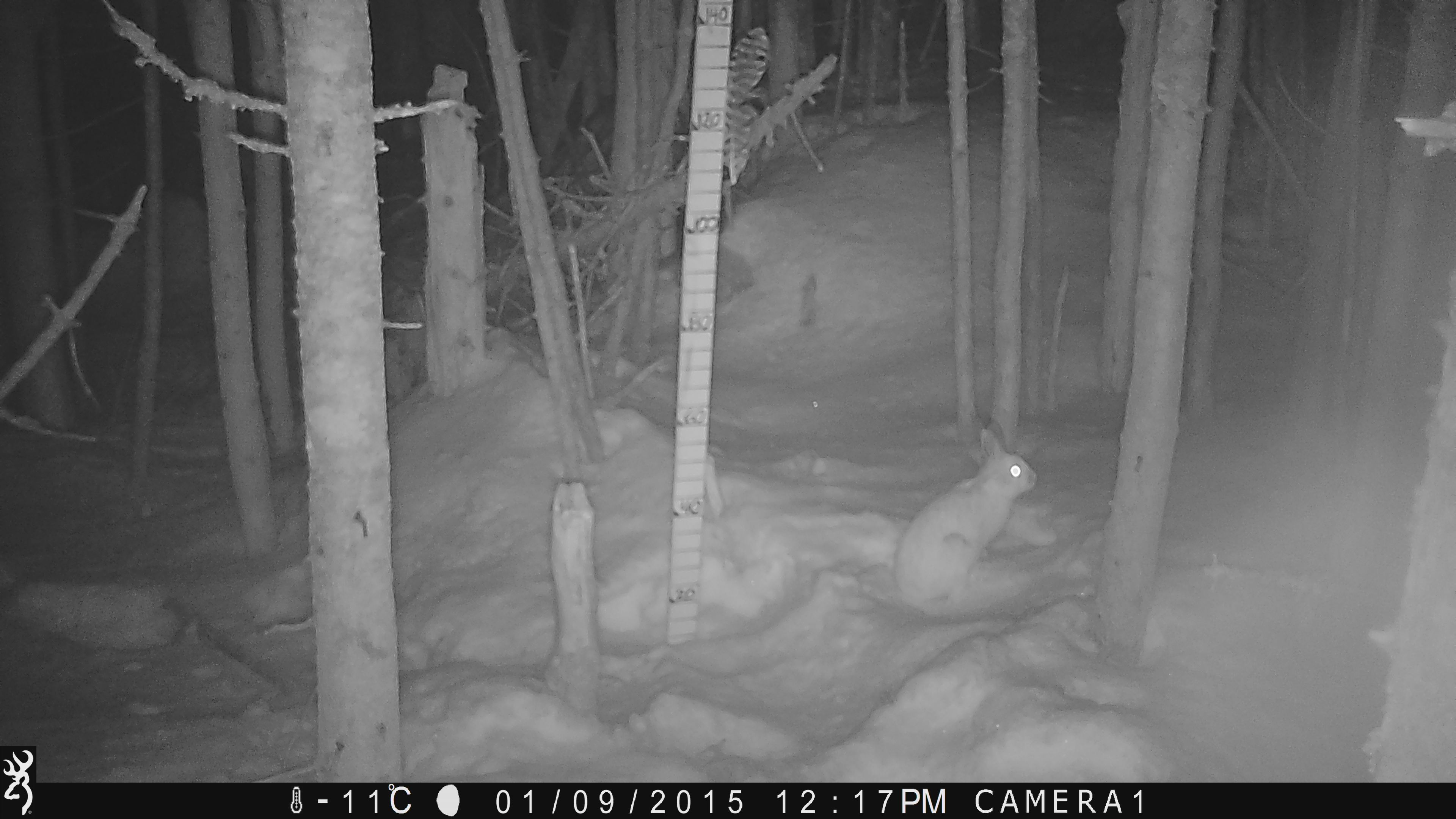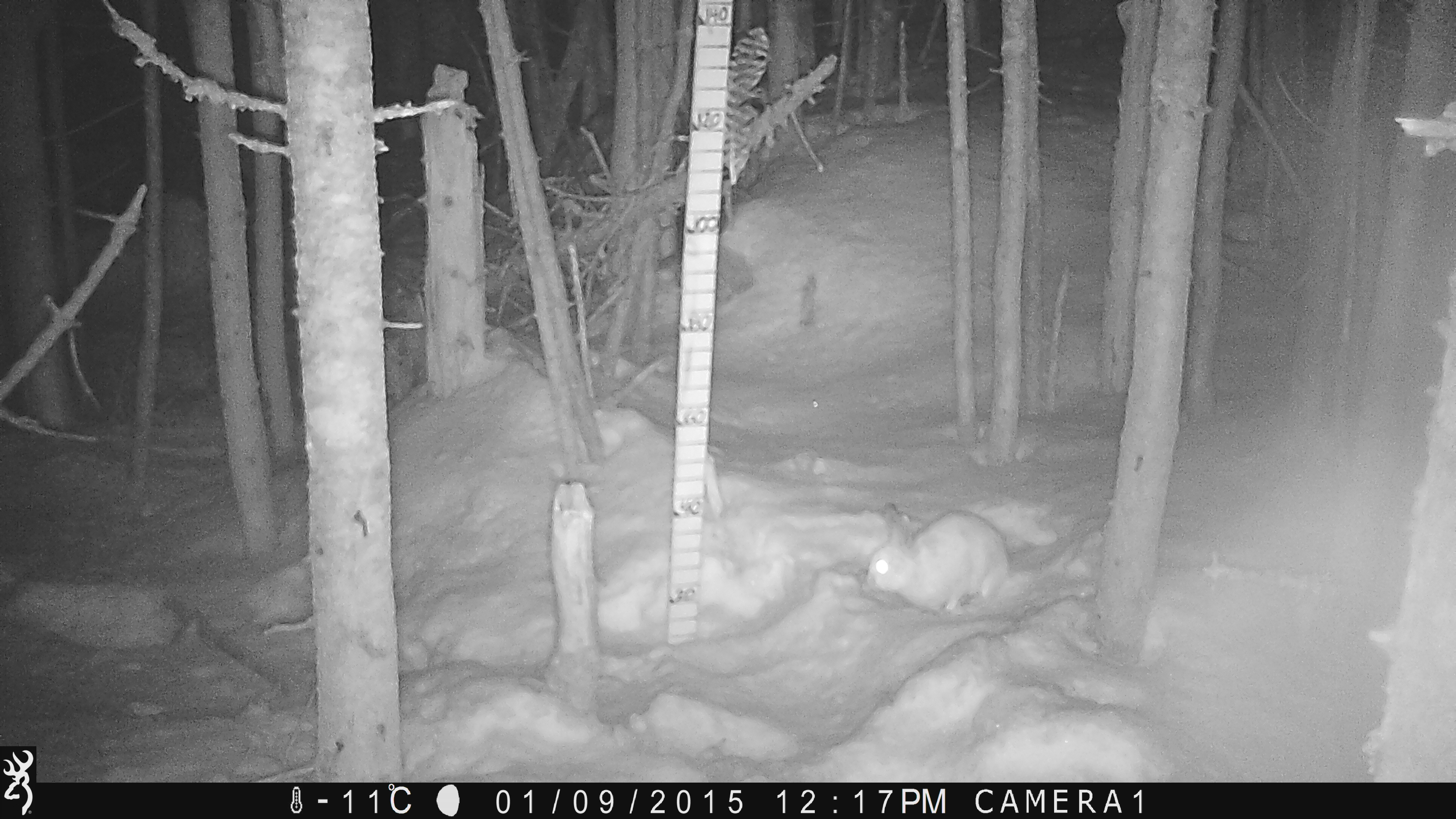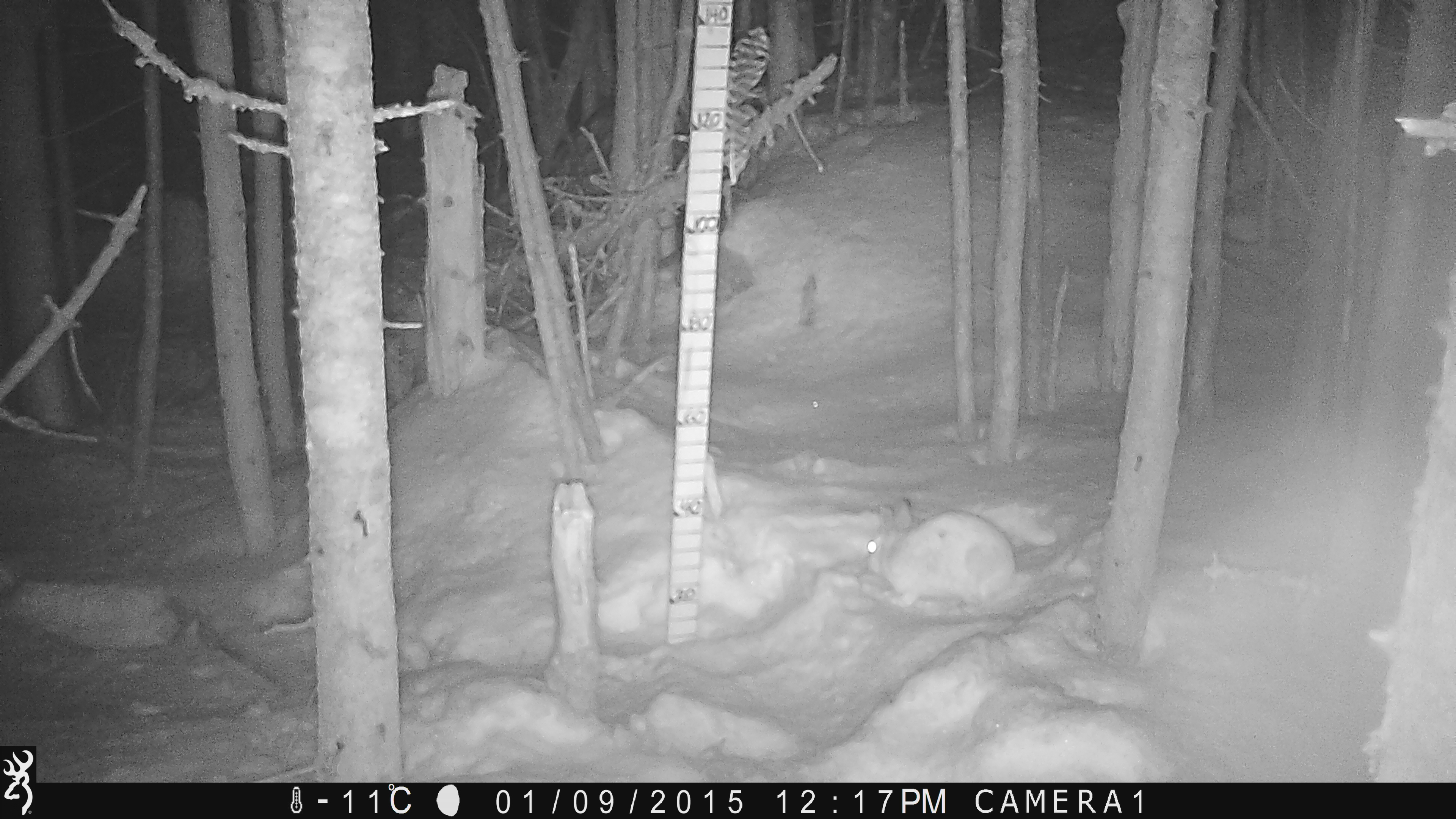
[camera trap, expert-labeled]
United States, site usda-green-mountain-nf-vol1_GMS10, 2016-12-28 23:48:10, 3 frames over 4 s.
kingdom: Animalia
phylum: Chordata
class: Mammalia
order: Lagomorpha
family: Leporidae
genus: Lepus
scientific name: Lepus americanus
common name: snowshoe hare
Snowshoe hare (Lepus americanus).